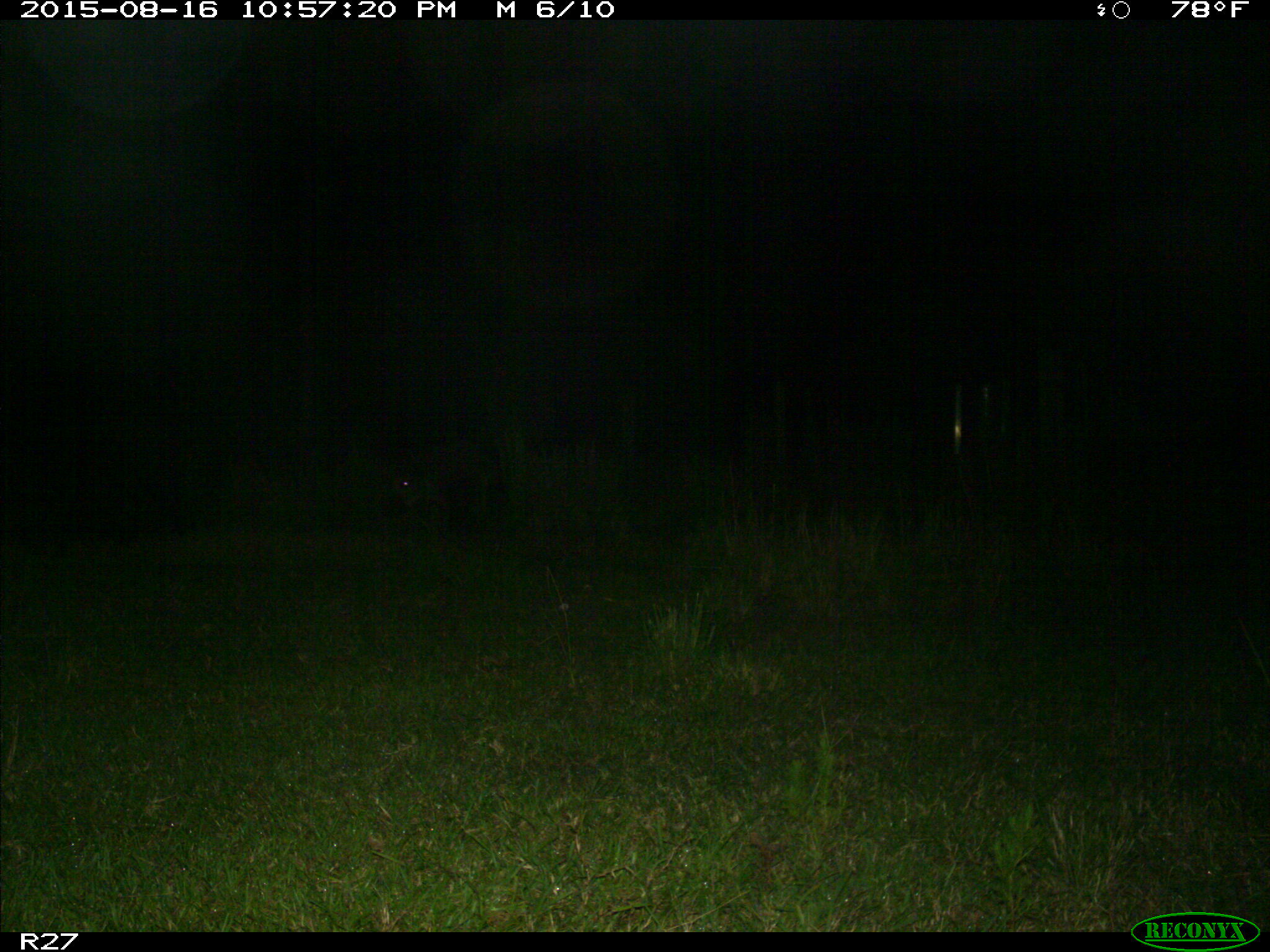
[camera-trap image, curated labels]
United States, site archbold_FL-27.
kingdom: Animalia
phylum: Chordata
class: Mammalia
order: Artiodactyla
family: Suidae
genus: Sus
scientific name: Sus scrofa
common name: wild boar